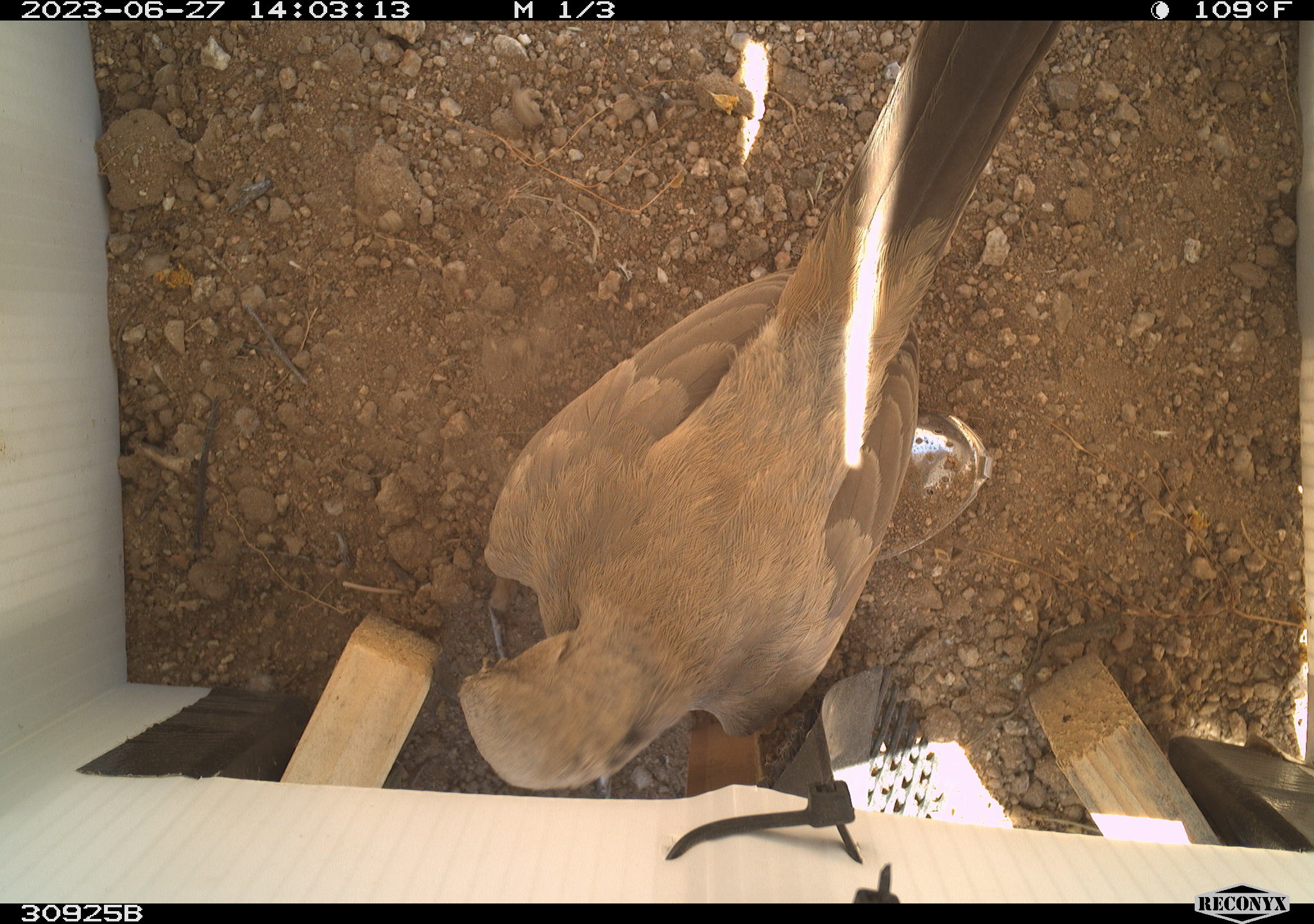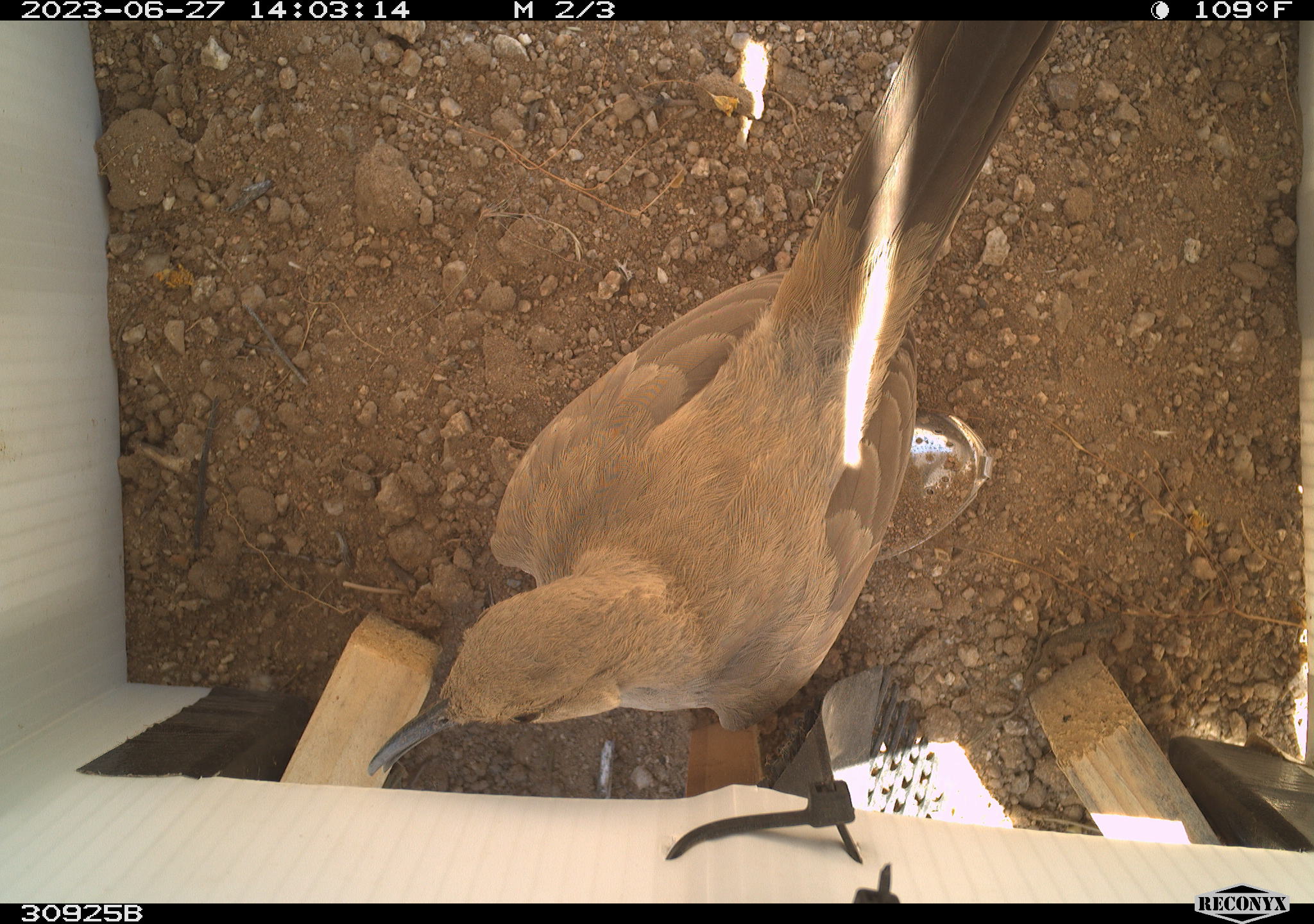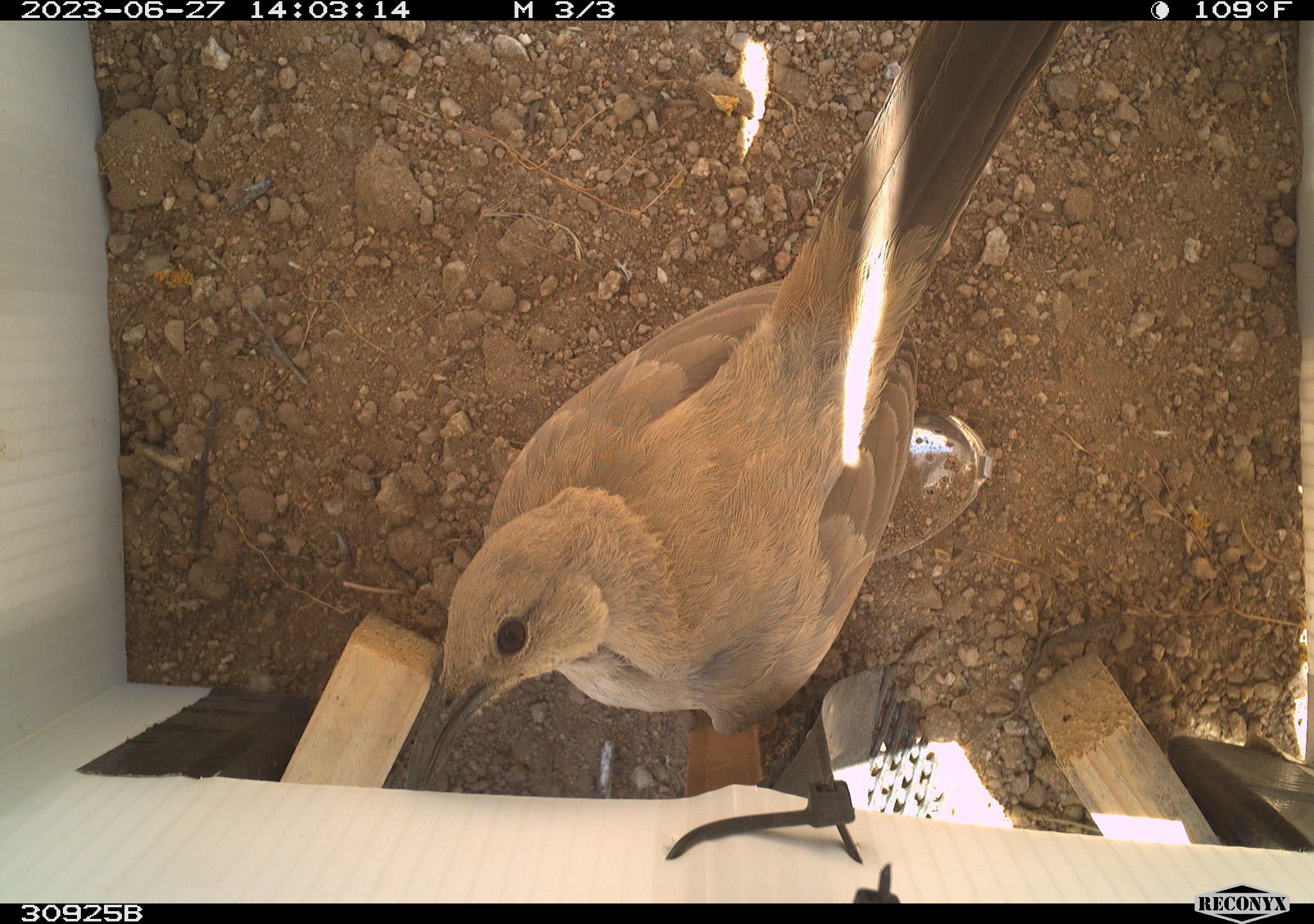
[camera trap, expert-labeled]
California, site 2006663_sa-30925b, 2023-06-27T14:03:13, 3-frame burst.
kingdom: Animalia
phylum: Chordata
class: Aves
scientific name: Aves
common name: bird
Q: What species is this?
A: Bird (Aves).